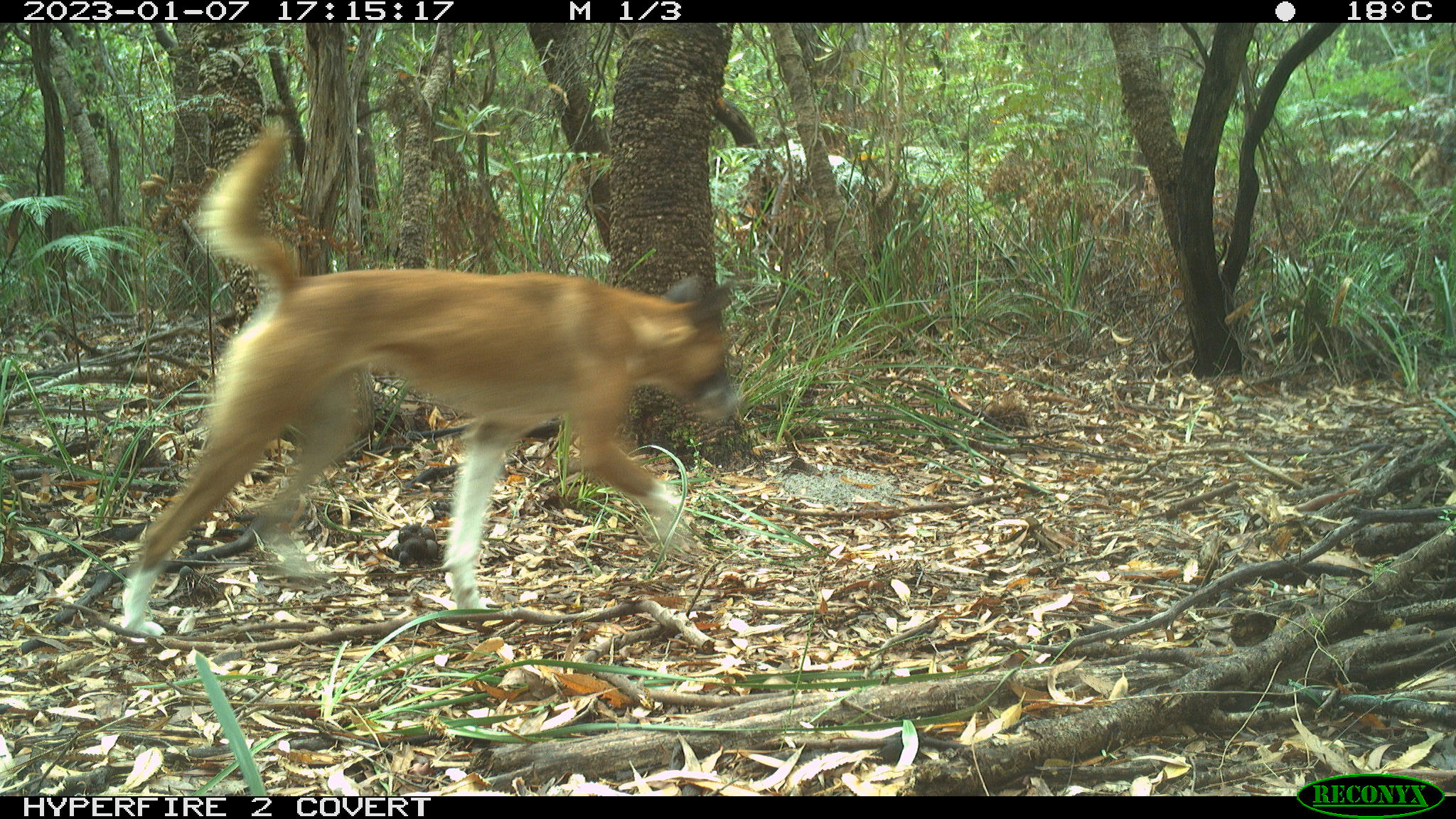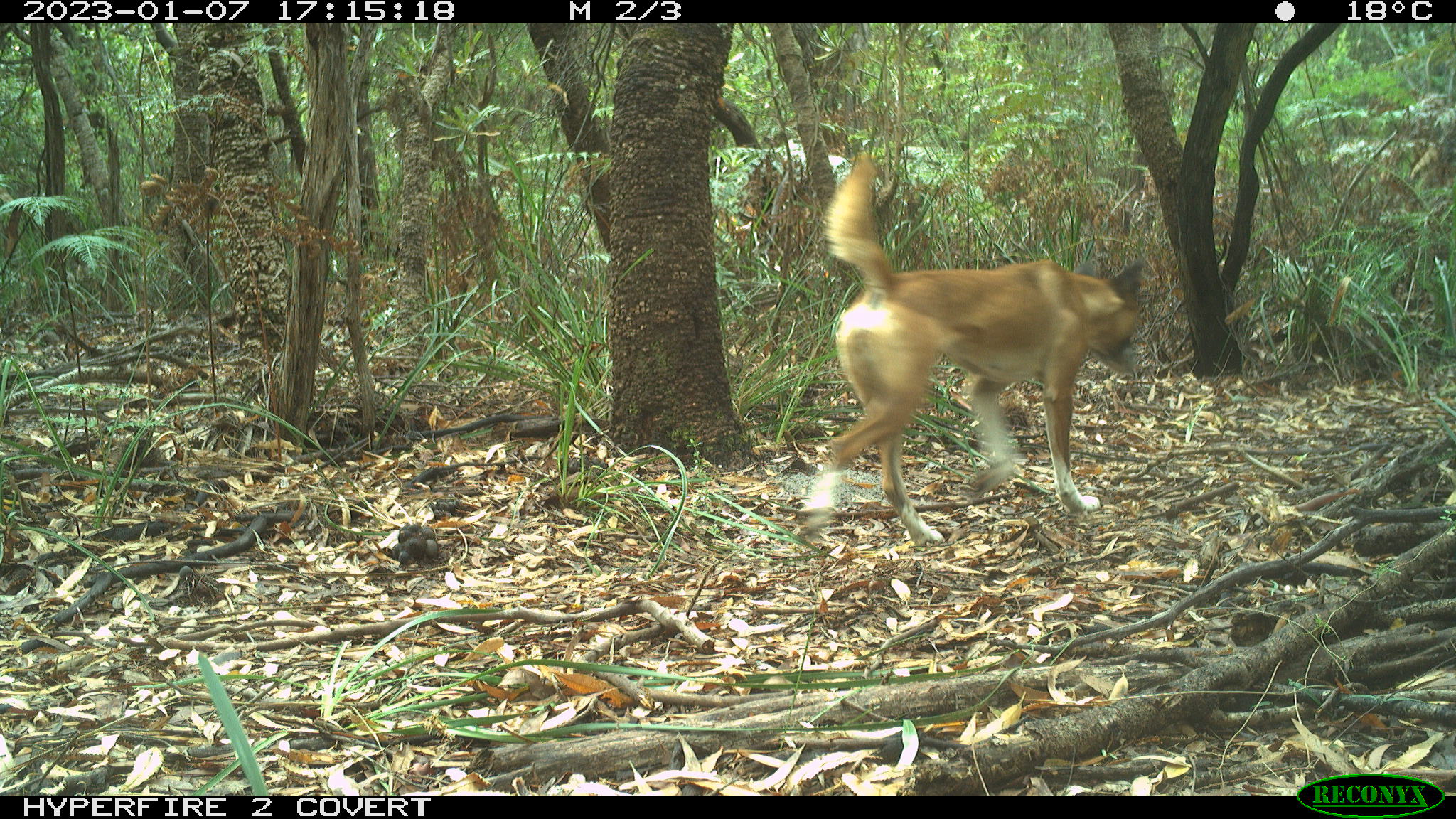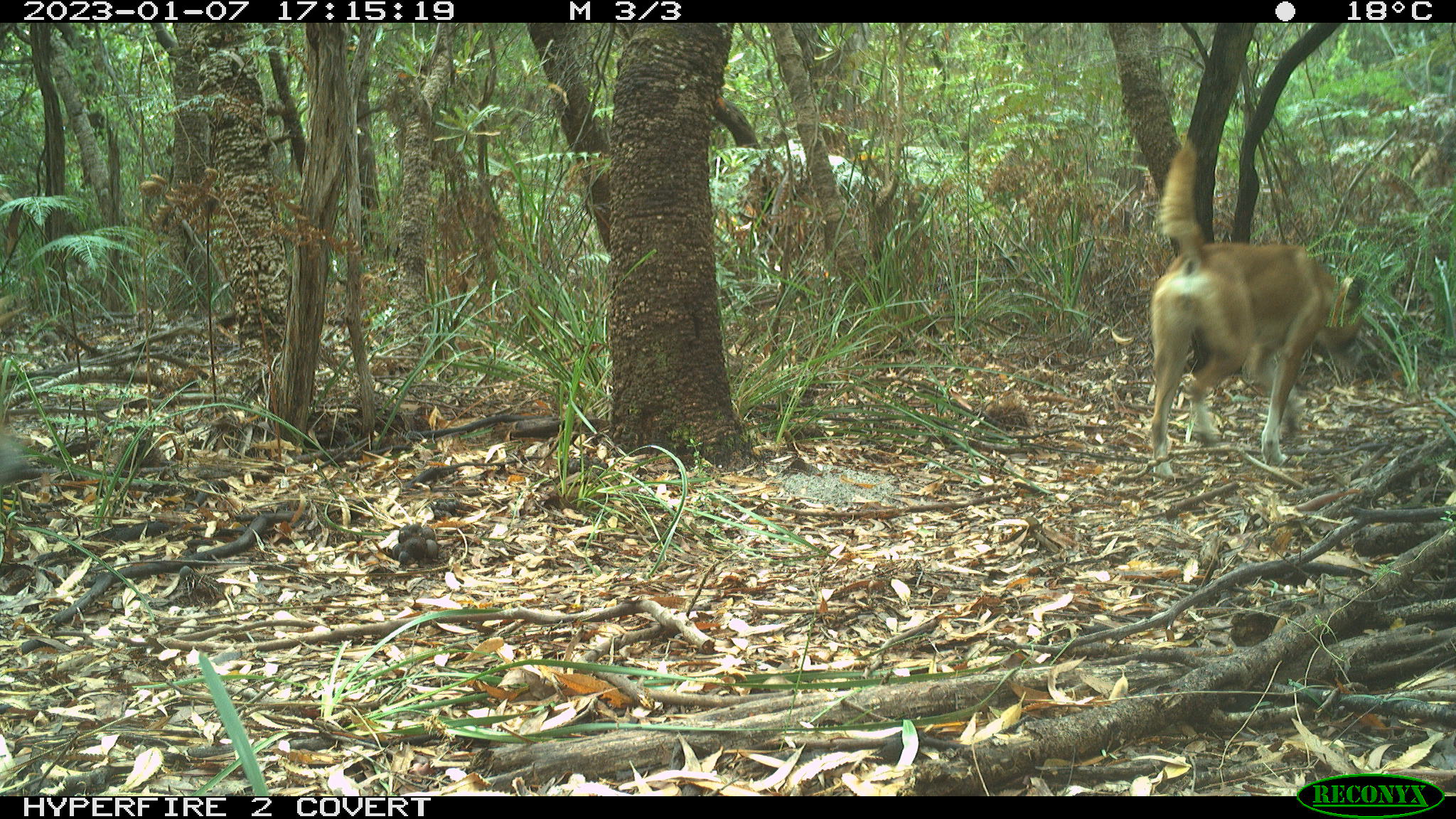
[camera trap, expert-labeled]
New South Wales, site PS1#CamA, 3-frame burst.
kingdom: Animalia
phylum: Chordata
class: Mammalia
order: Carnivora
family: Canidae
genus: Canis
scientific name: Canis familiaris dingo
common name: dingo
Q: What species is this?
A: Dingo (Canis familiaris dingo).